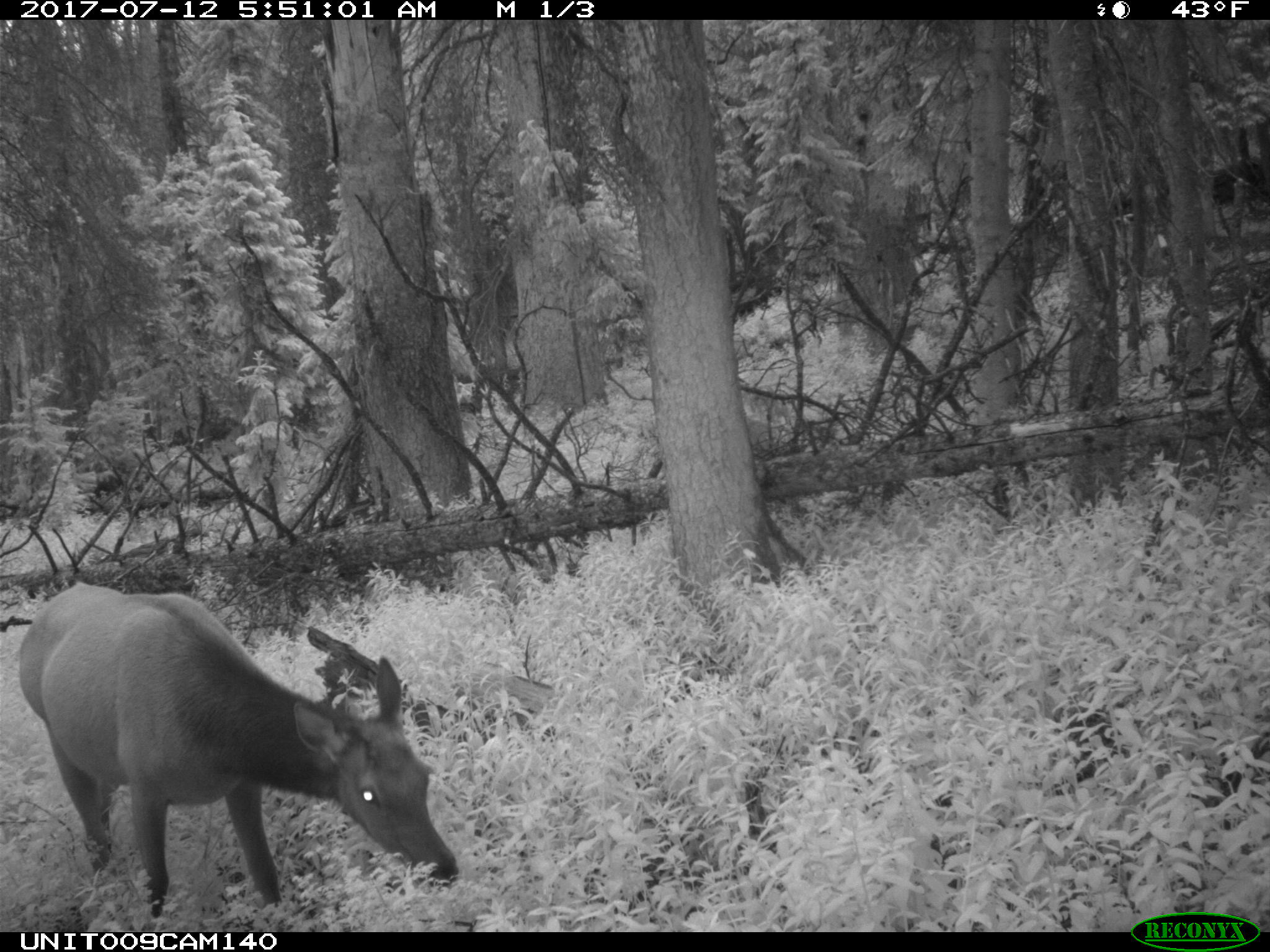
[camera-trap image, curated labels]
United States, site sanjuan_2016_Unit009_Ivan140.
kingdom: Animalia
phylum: Chordata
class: Mammalia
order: Artiodactyla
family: Cervidae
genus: Cervus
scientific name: Cervus elaphus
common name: red deer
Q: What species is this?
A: Cervus elaphus (red deer).